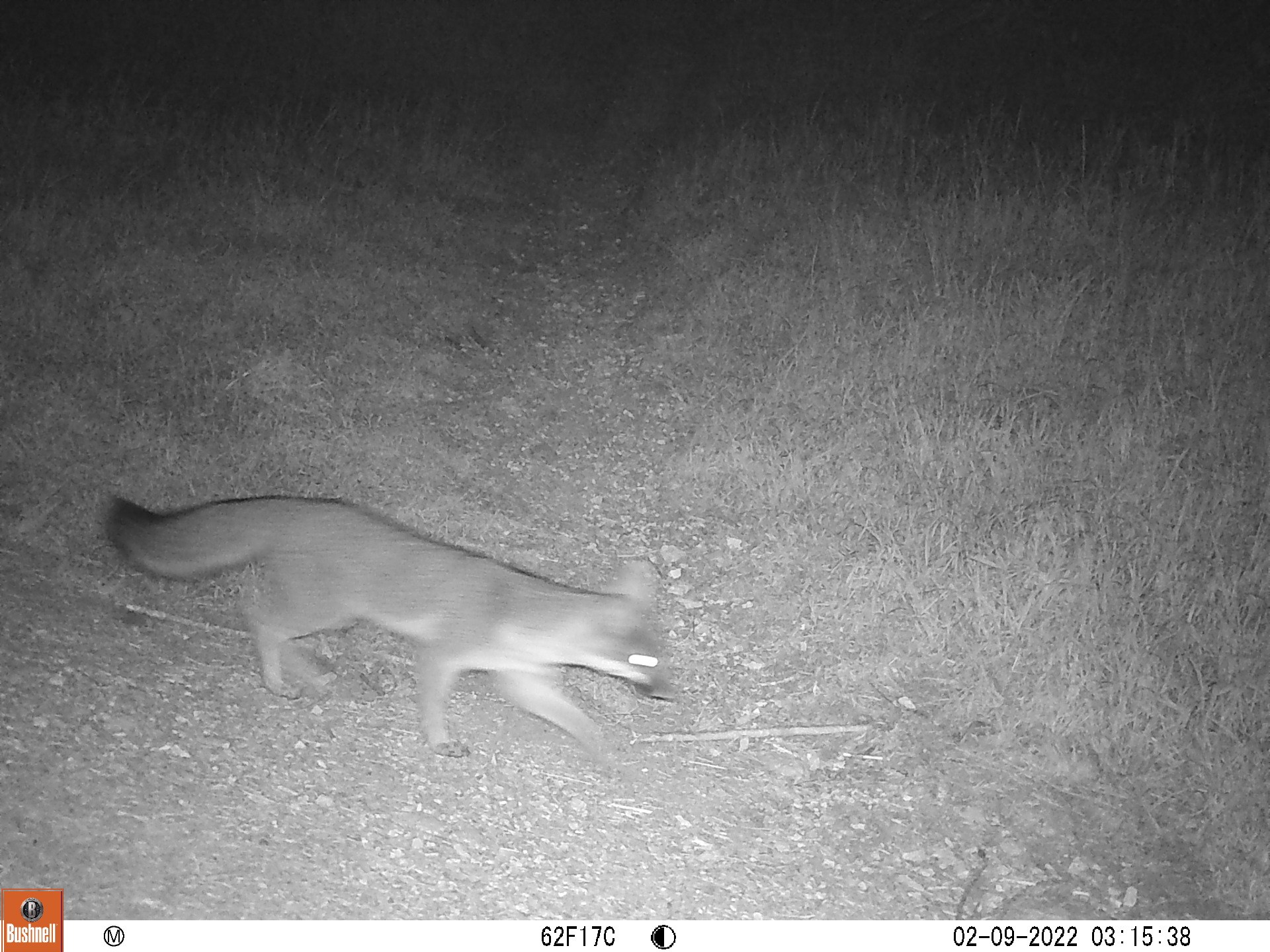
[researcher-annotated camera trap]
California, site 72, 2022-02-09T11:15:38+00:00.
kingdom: Animalia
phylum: Chordata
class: Mammalia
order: Carnivora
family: Canidae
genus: Urocyon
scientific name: Urocyon cinereoargenteus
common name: gray fox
Gray fox (Urocyon cinereoargenteus).